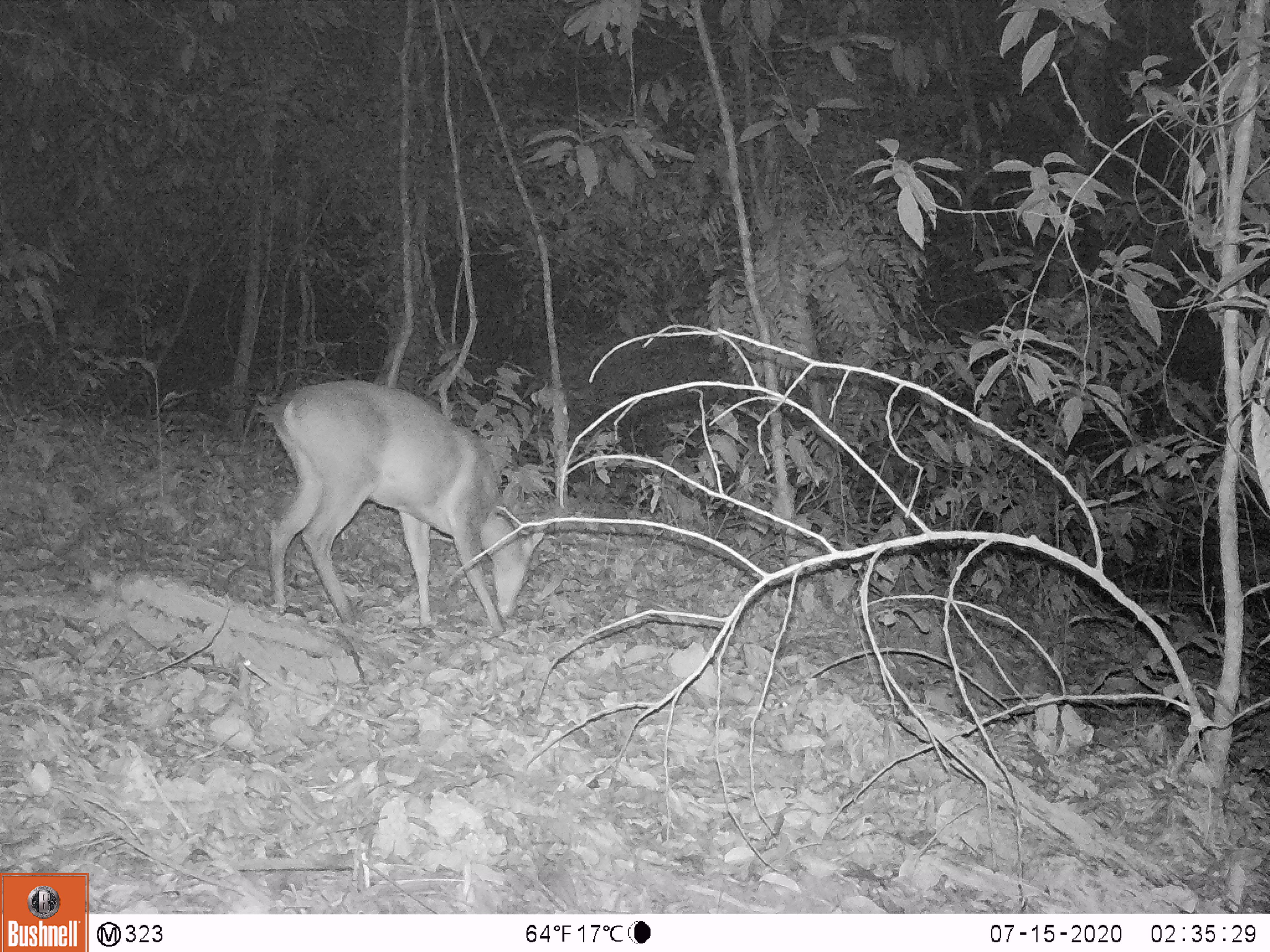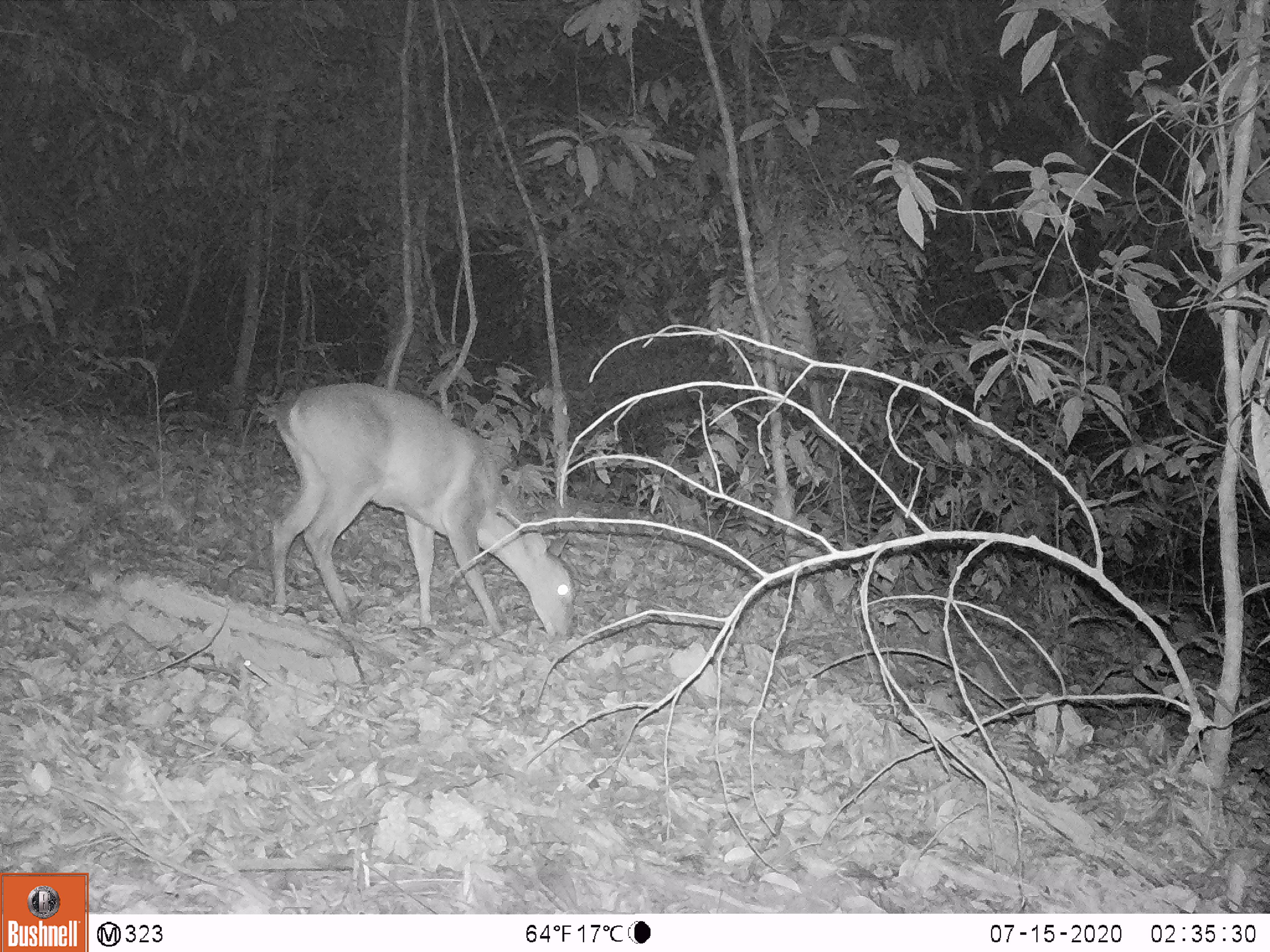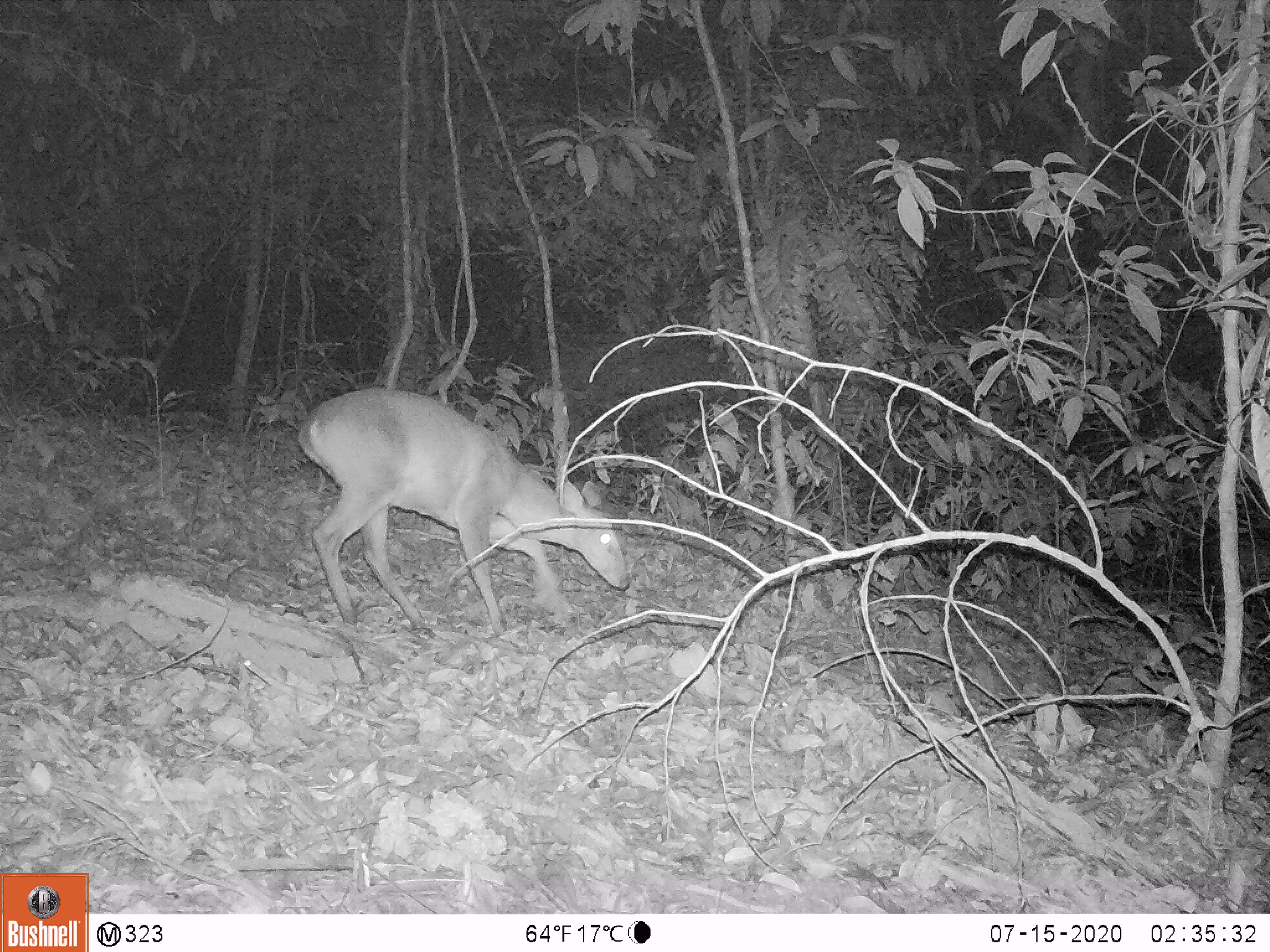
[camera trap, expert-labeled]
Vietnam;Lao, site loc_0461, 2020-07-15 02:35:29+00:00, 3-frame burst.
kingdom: Animalia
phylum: Chordata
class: Mammalia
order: Artiodactyla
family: Cervidae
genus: Muntiacus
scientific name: Muntiacus vuquangensis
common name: large-antlered muntjac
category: large antlered muntjac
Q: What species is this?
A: Large antlered muntjac (large-antlered muntjac) (Muntiacus vuquangensis).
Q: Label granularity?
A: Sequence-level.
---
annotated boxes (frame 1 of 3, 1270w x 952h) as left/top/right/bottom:
large antlered muntjac: 256/377/547/636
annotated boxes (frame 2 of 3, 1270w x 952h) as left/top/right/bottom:
large antlered muntjac: 264/379/576/639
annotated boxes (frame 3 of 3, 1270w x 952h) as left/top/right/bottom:
large antlered muntjac: 297/381/629/636